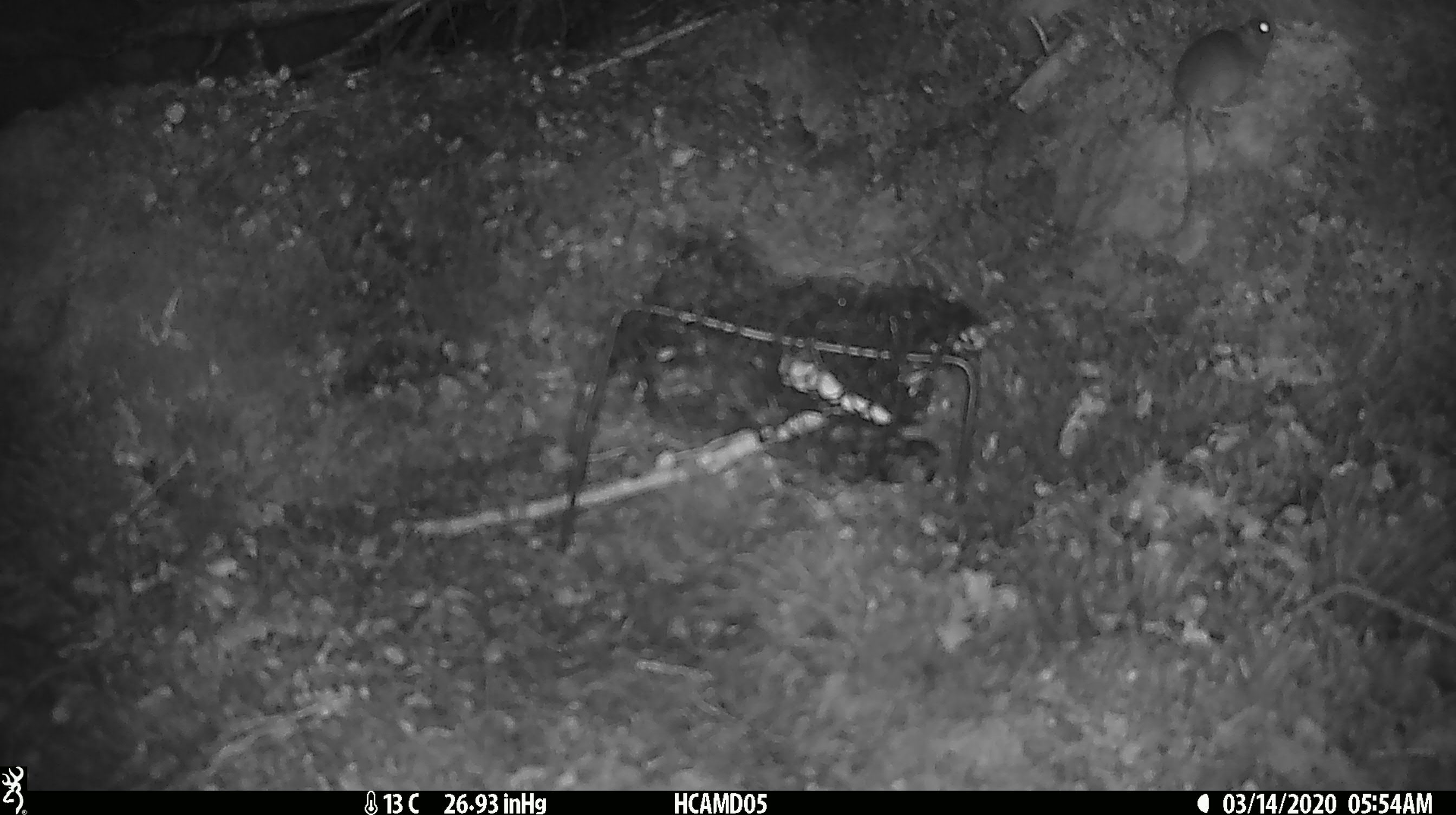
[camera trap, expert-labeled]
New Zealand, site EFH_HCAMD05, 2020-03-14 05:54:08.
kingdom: Animalia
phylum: Chordata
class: Mammalia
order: Rodentia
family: Muridae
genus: Mus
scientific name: Mus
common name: mouse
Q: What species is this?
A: Mouse (Mus).